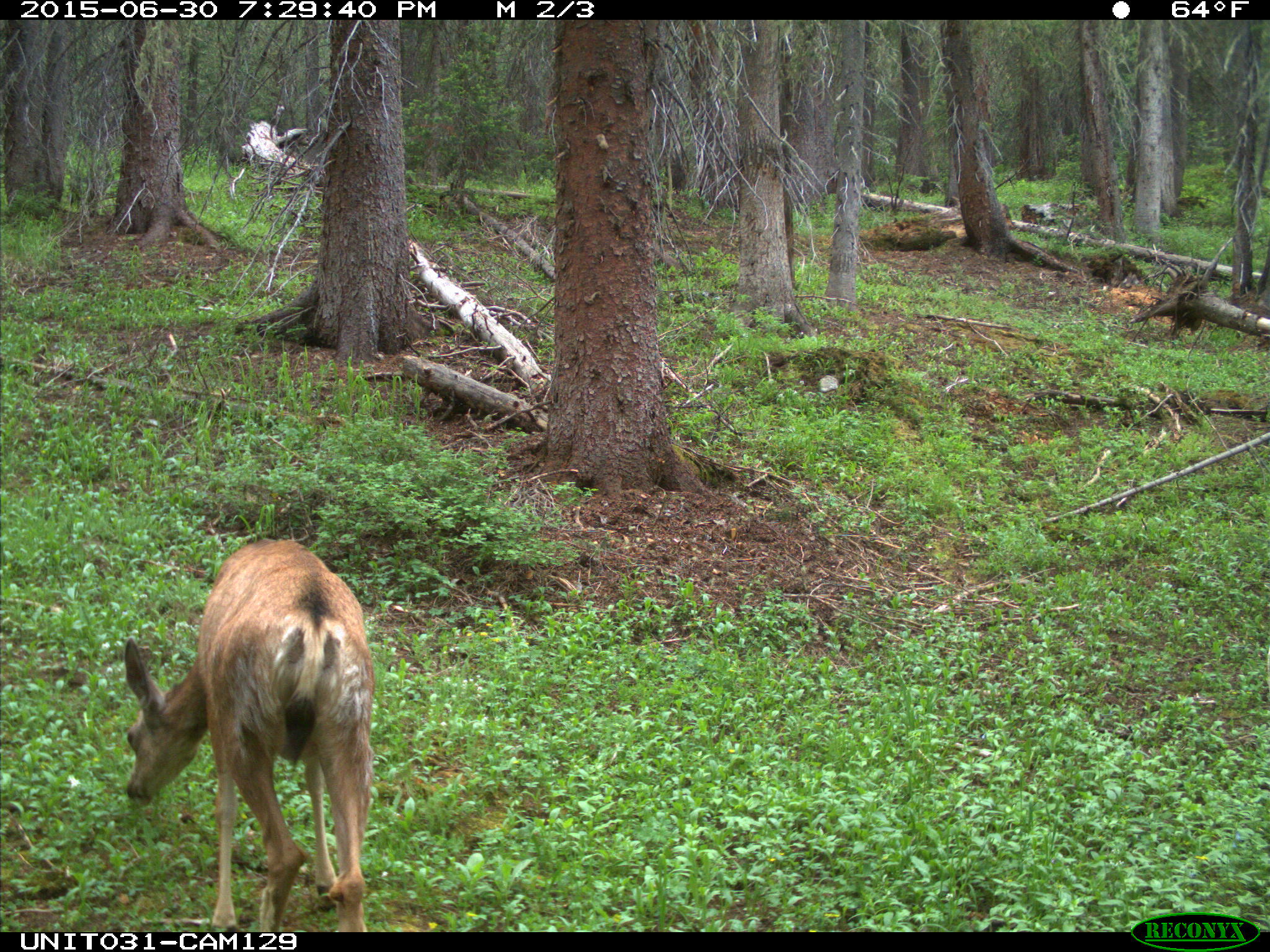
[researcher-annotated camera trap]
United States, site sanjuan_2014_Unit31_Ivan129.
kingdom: Animalia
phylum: Chordata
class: Mammalia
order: Artiodactyla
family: Cervidae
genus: Odocoileus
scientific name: Odocoileus hemionus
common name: mule deer